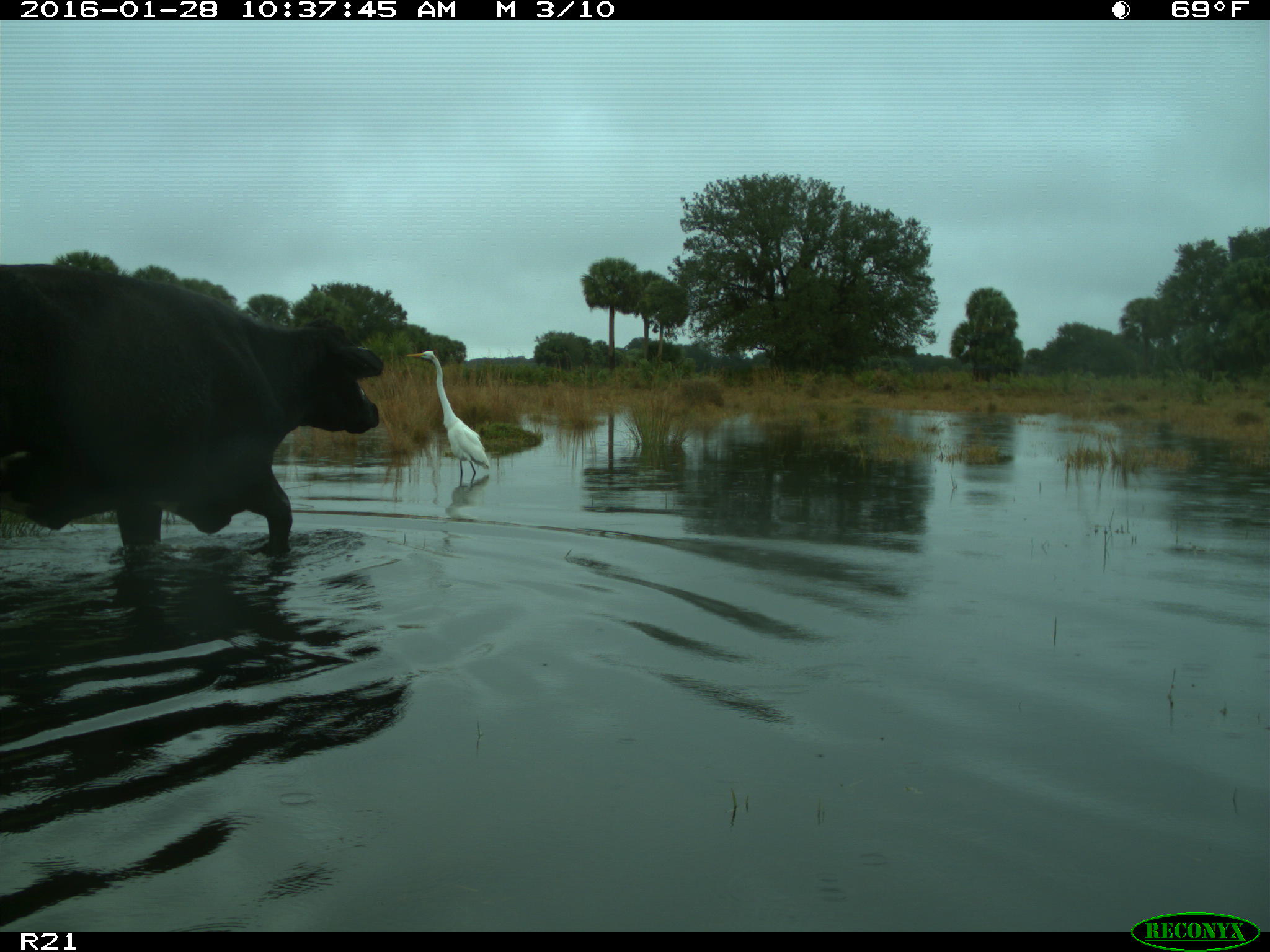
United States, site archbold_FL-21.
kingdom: Animalia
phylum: Chordata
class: Mammalia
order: Artiodactyla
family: Bovidae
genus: Bos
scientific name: Bos taurus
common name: domestic cow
Bos taurus (domestic cow).